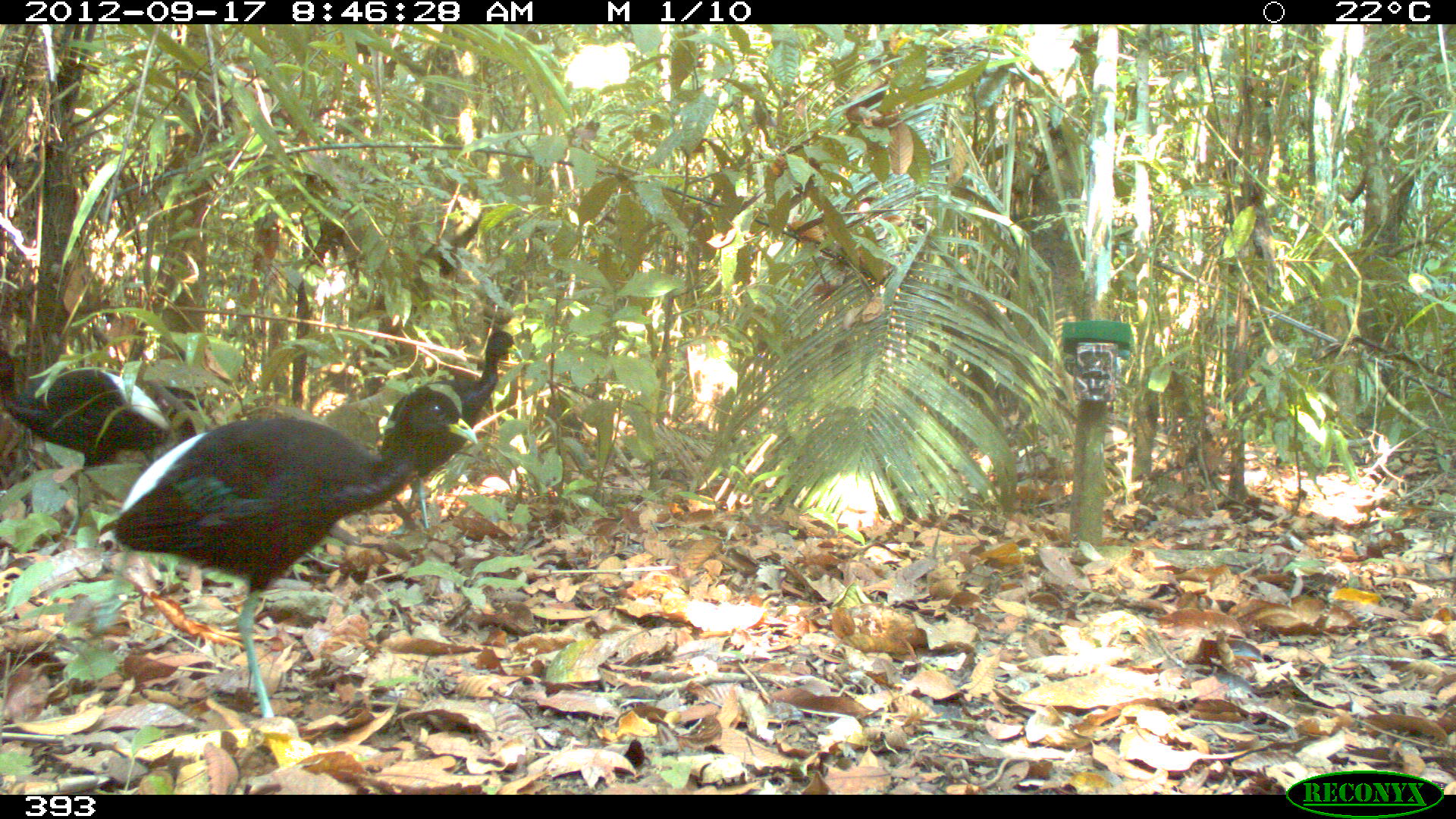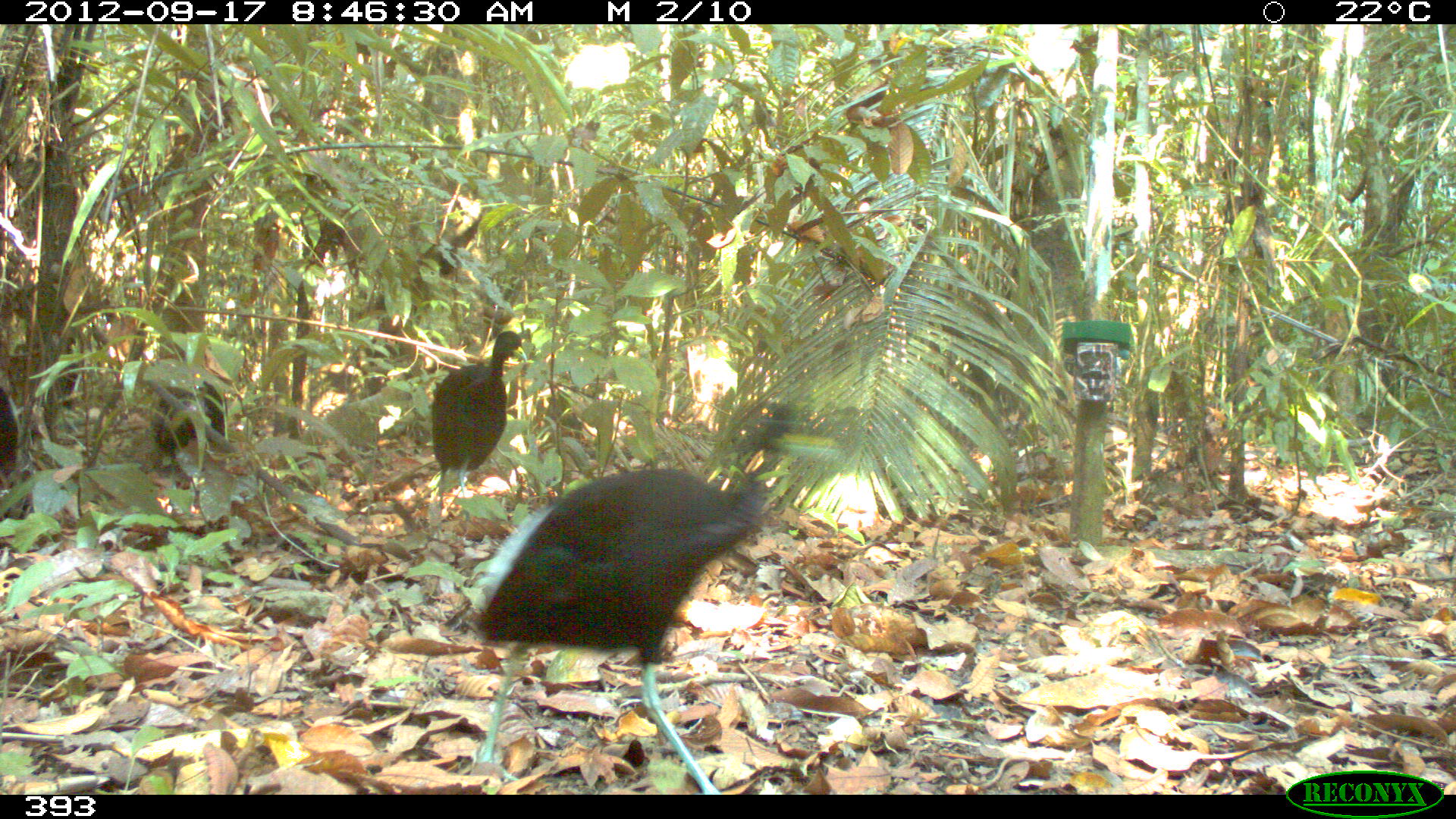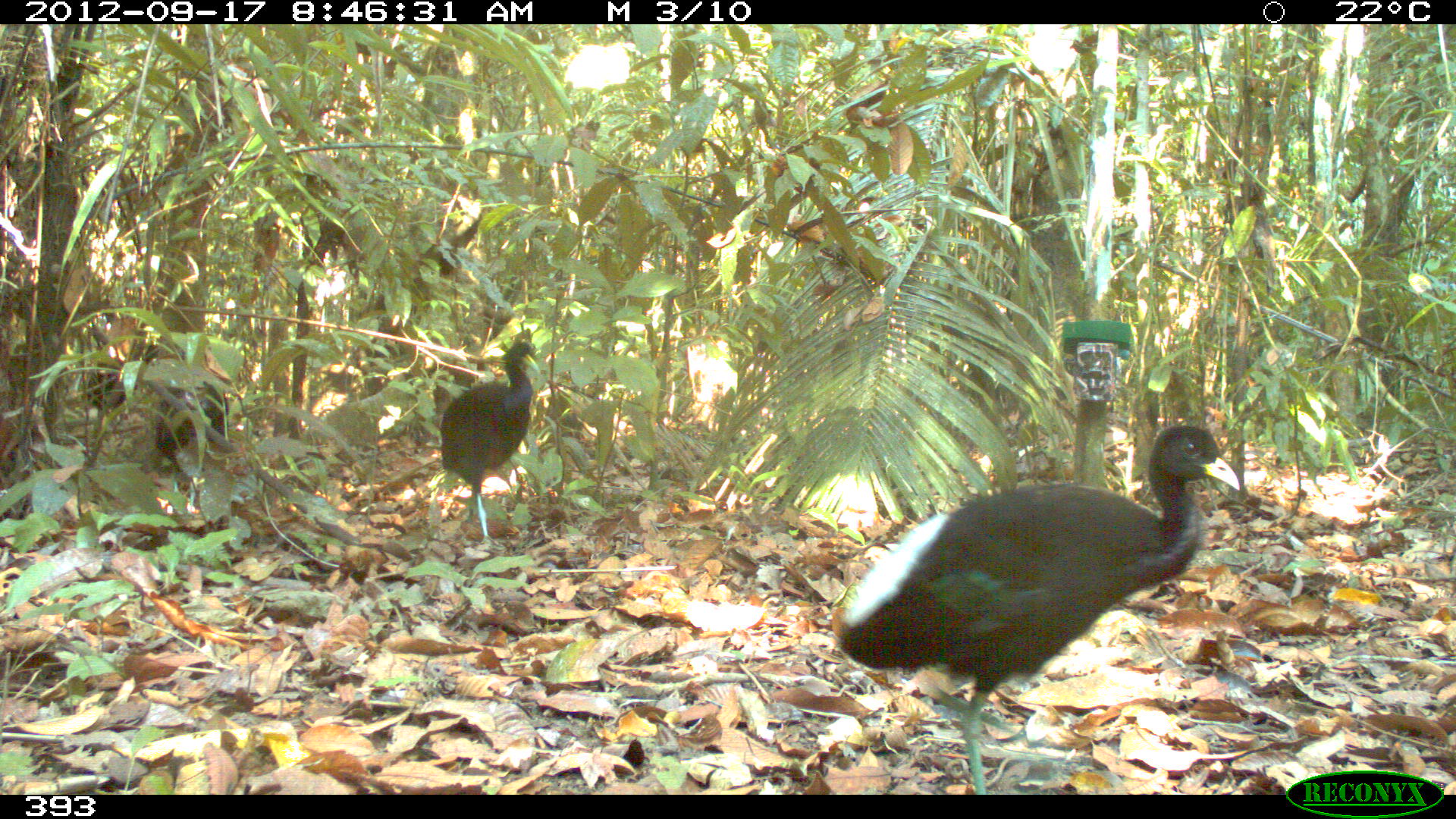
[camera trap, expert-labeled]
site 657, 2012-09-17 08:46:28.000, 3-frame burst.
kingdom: Animalia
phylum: Chordata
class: Aves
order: Gruiformes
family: Psophiidae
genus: Psophia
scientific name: Psophia leucoptera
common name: pale-winged trumpeter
Psophia leucoptera (pale-winged trumpeter).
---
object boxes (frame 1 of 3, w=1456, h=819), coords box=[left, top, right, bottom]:
psophia leucoptera: box=[97, 386, 480, 719]; box=[0, 350, 172, 533]; box=[379, 330, 523, 528]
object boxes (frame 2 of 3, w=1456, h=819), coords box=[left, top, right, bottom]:
psophia leucoptera: box=[473, 400, 841, 795]; box=[428, 331, 527, 509]; box=[151, 380, 227, 467]; box=[0, 384, 18, 494]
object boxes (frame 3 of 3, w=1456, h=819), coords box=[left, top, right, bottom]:
psophia leucoptera: box=[838, 418, 1239, 795]; box=[440, 337, 539, 546]; box=[152, 379, 230, 512]; box=[42, 362, 125, 439]